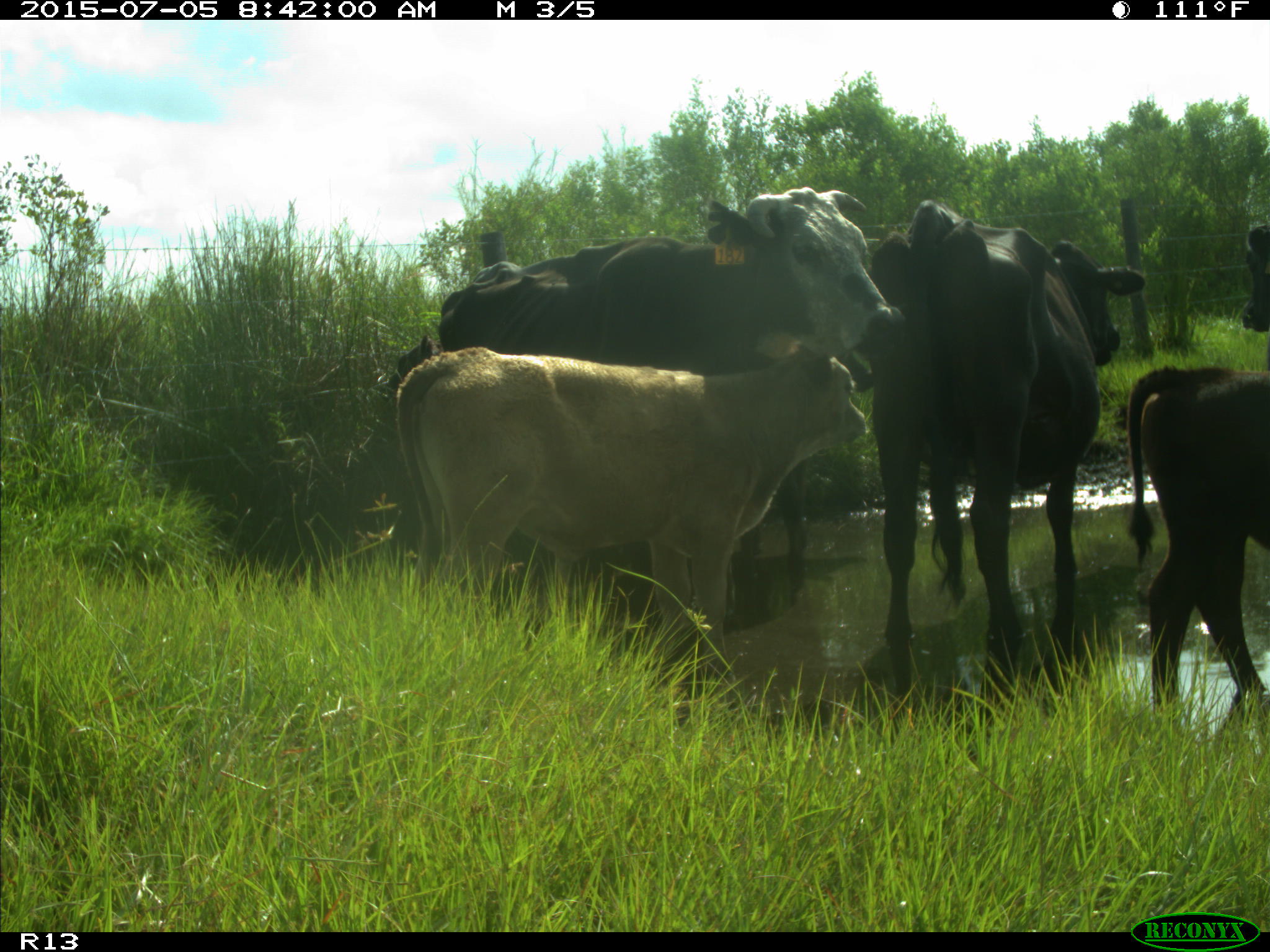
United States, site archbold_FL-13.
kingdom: Animalia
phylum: Chordata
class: Mammalia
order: Artiodactyla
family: Bovidae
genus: Bos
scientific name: Bos taurus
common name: domestic cow